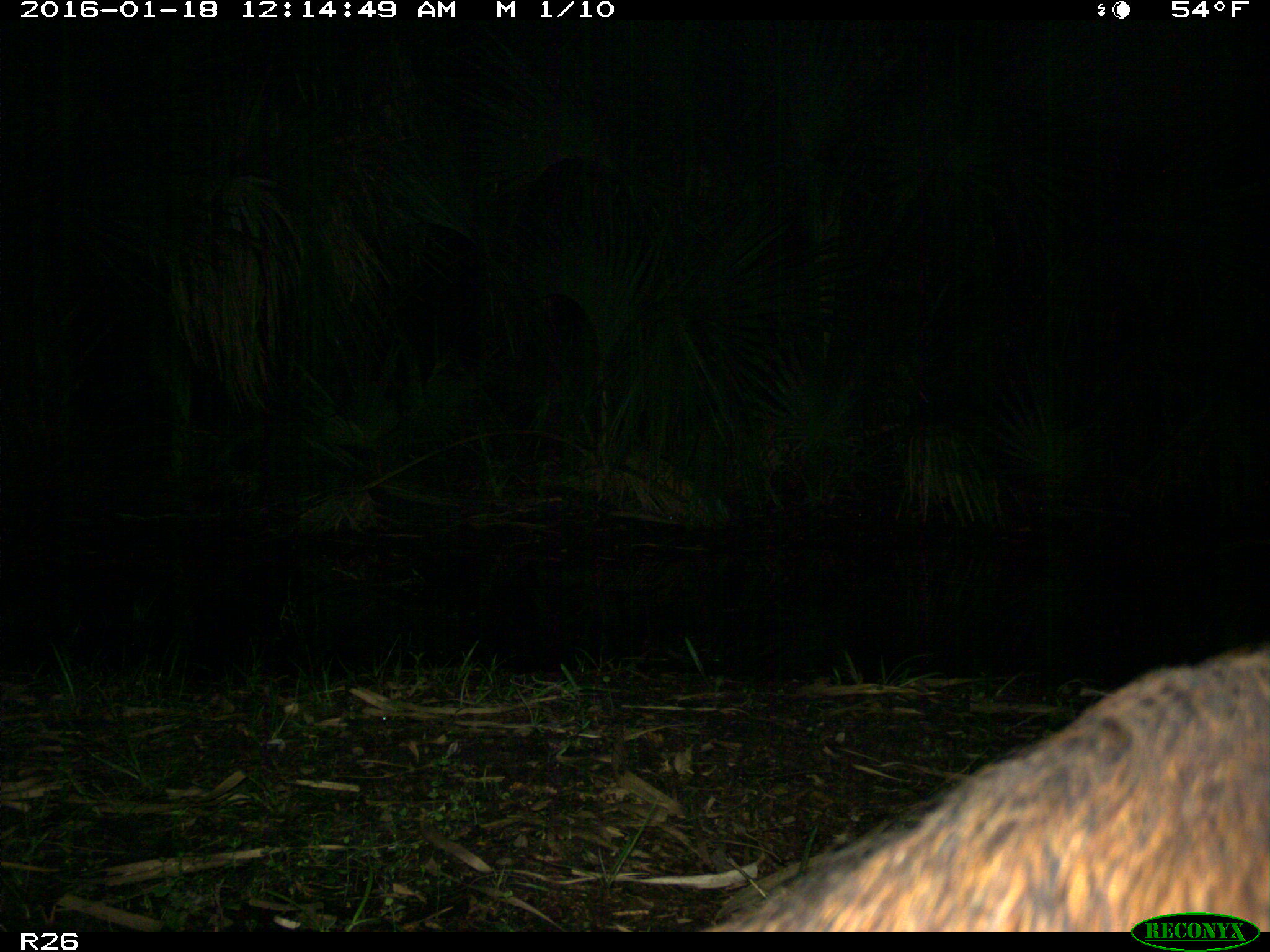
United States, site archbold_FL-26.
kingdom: Animalia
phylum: Chordata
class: Mammalia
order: Artiodactyla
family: Suidae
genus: Sus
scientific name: Sus scrofa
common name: wild boar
Sus scrofa (wild boar).